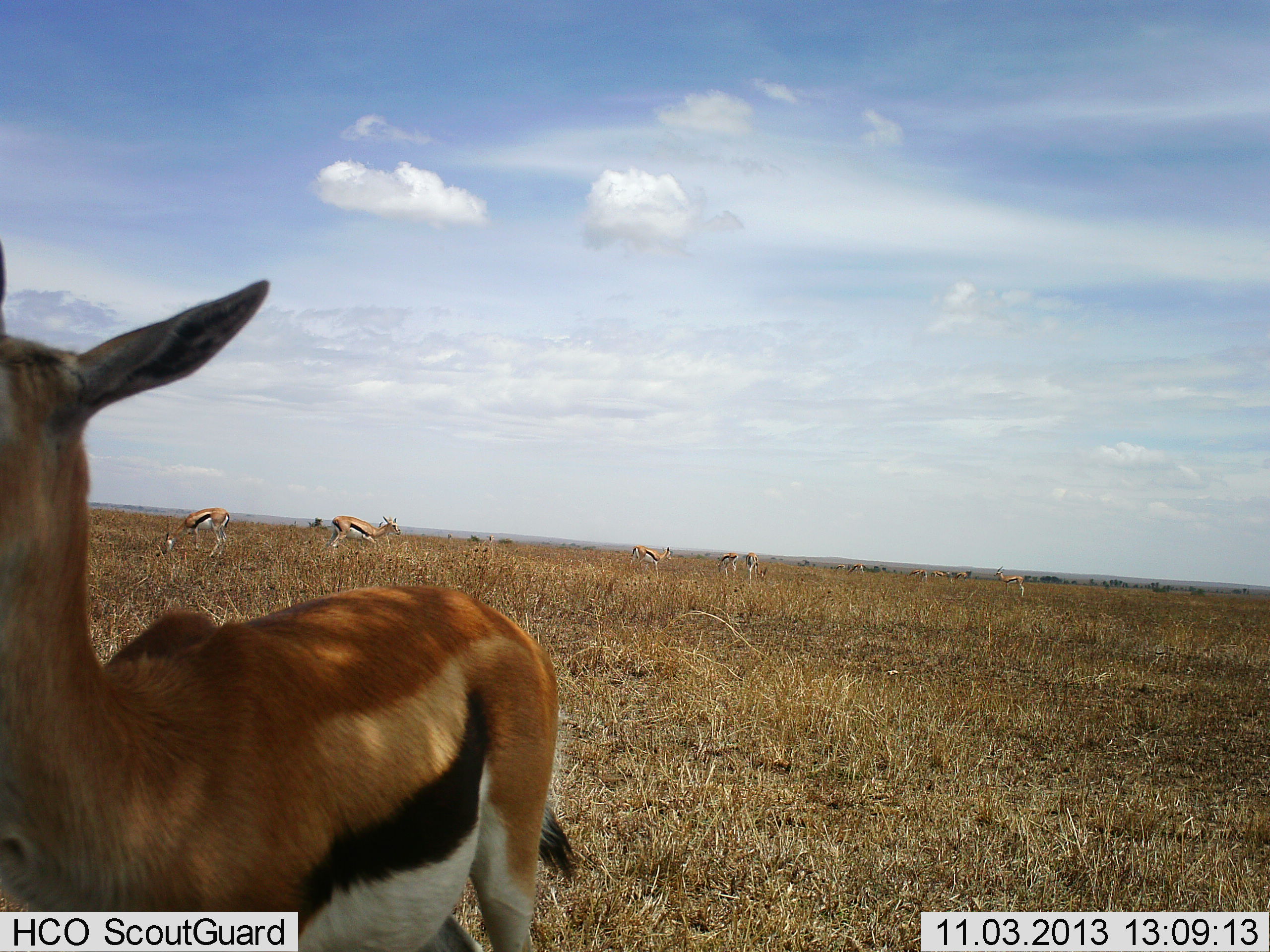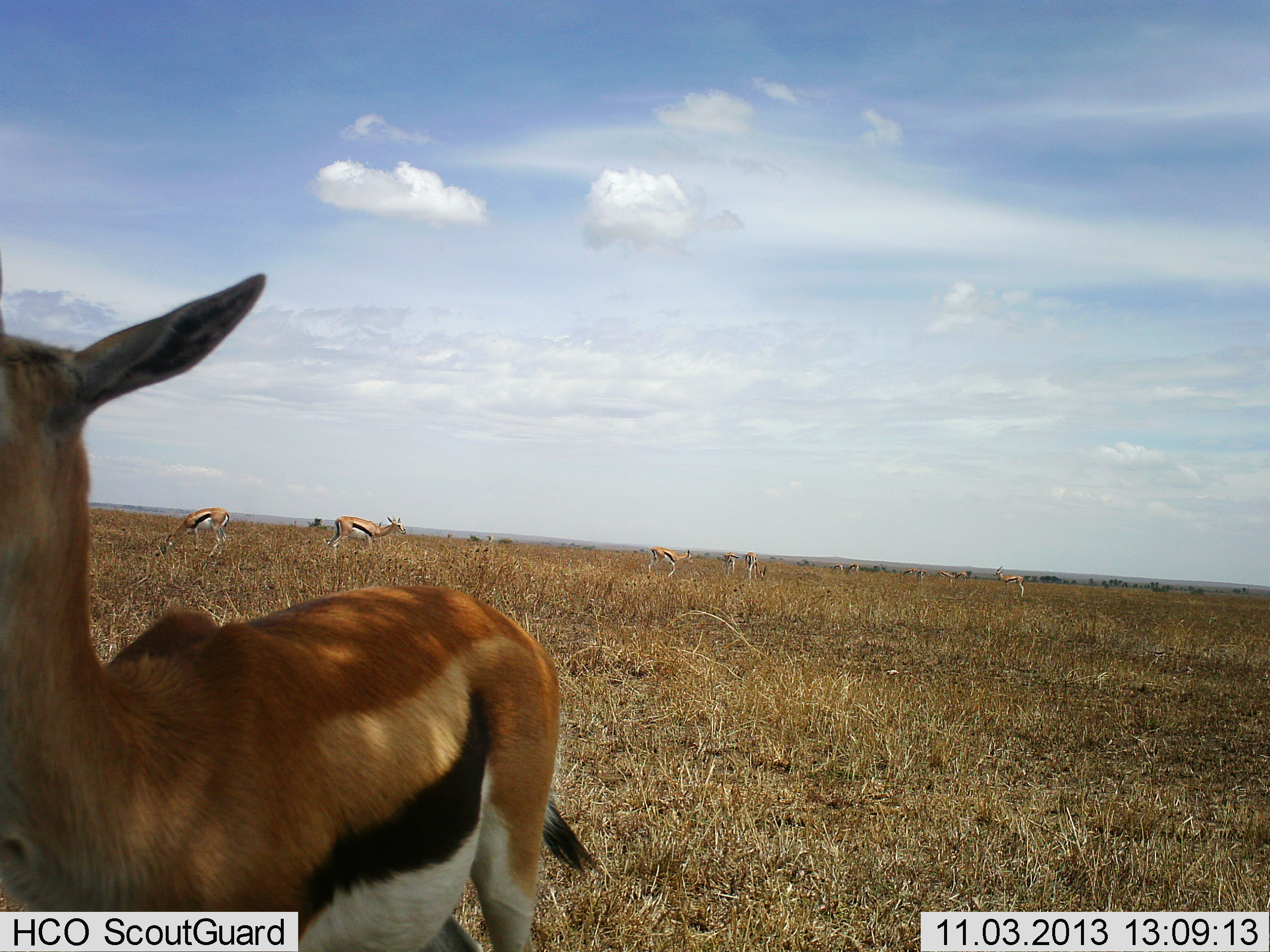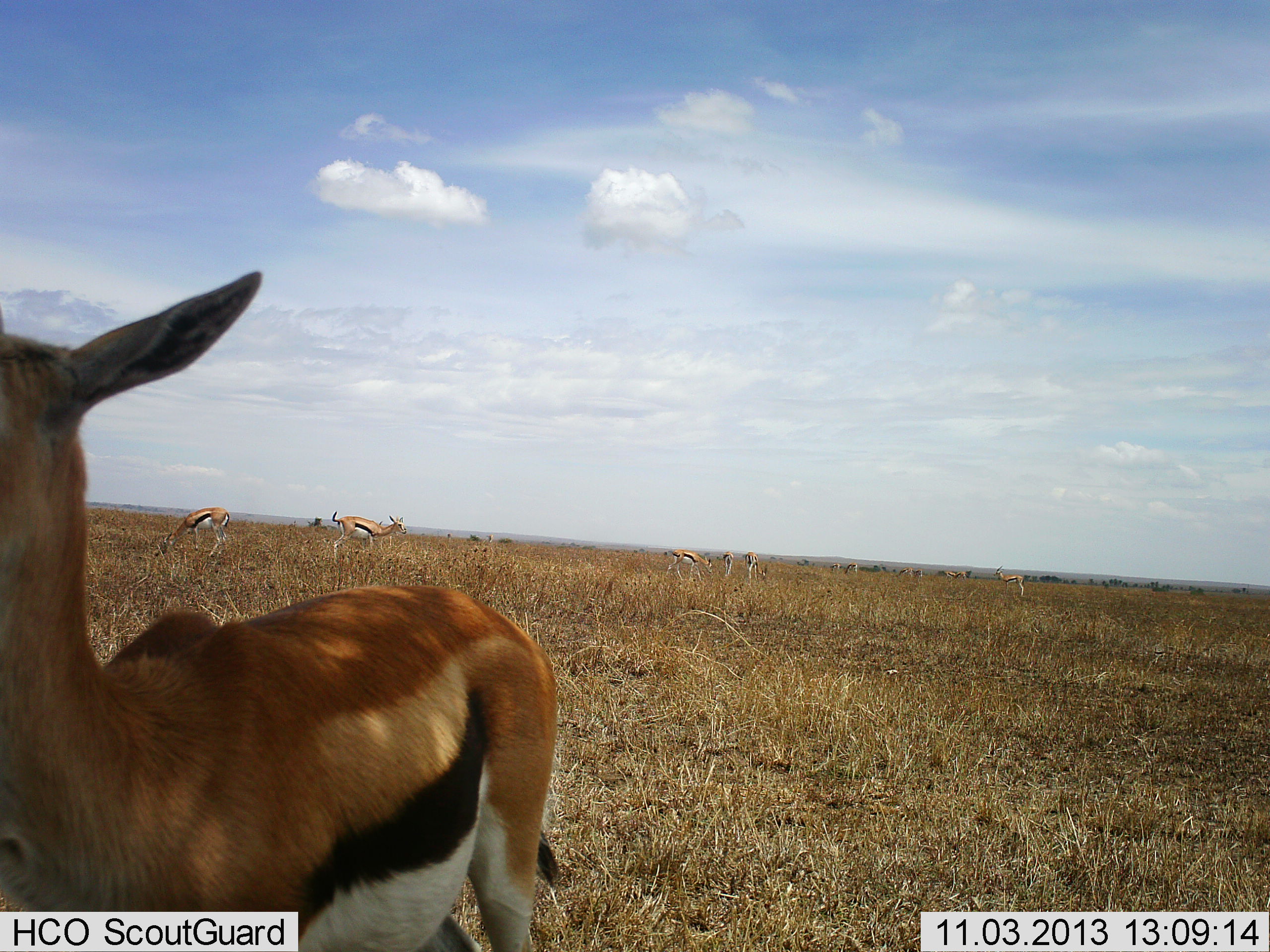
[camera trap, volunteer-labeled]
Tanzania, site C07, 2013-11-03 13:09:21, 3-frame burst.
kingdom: Animalia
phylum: Chordata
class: Mammalia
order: Artiodactyla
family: Bovidae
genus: Eudorcas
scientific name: Eudorcas thomsonii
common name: thomson's gazelle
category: gazellethomsons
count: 8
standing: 86%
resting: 6%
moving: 43%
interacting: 4%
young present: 4%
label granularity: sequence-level